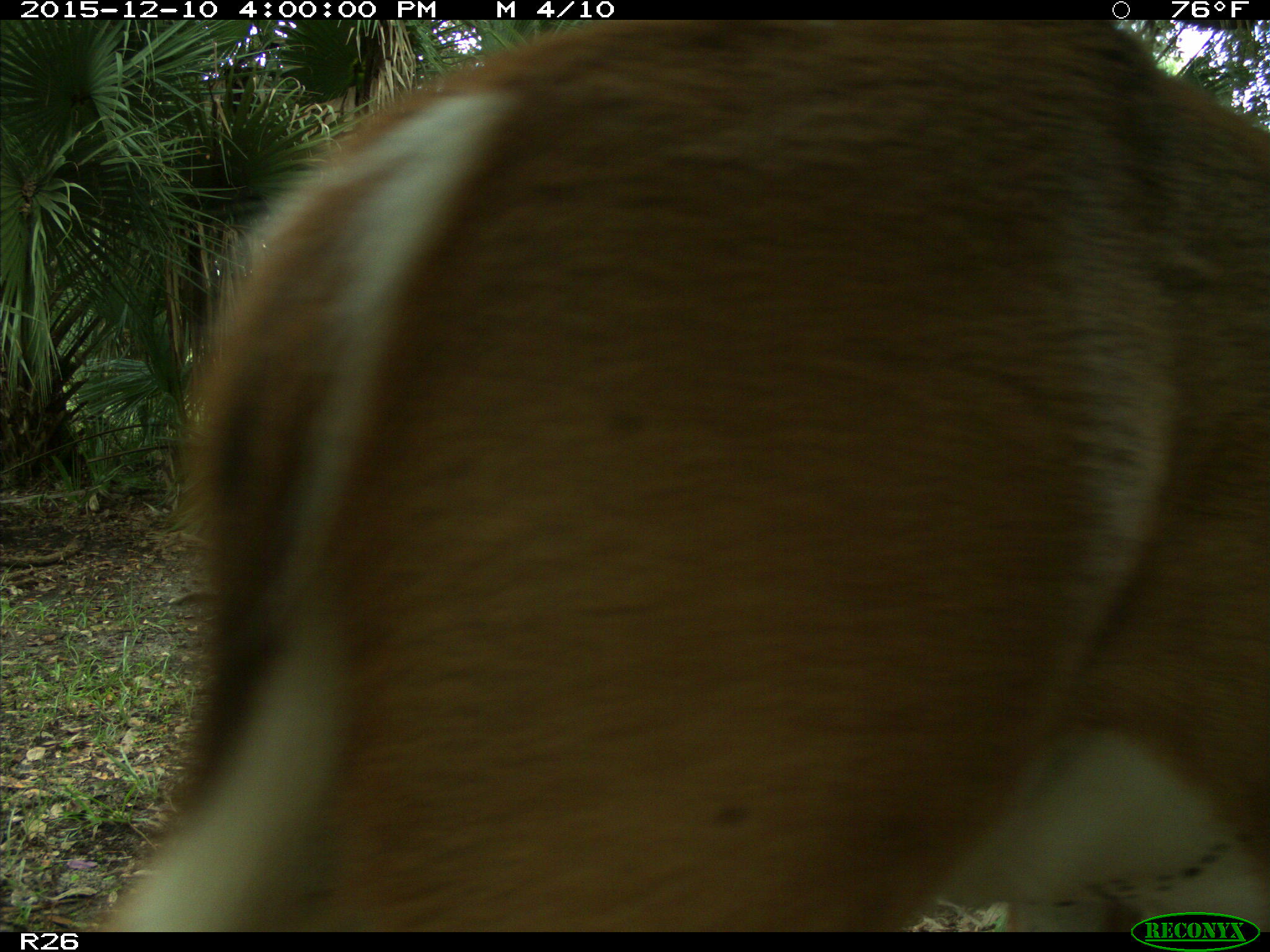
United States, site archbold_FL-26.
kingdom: Animalia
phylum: Chordata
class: Mammalia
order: Artiodactyla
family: Cervidae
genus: Odocoileus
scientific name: Odocoileus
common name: deer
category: unidentified deer